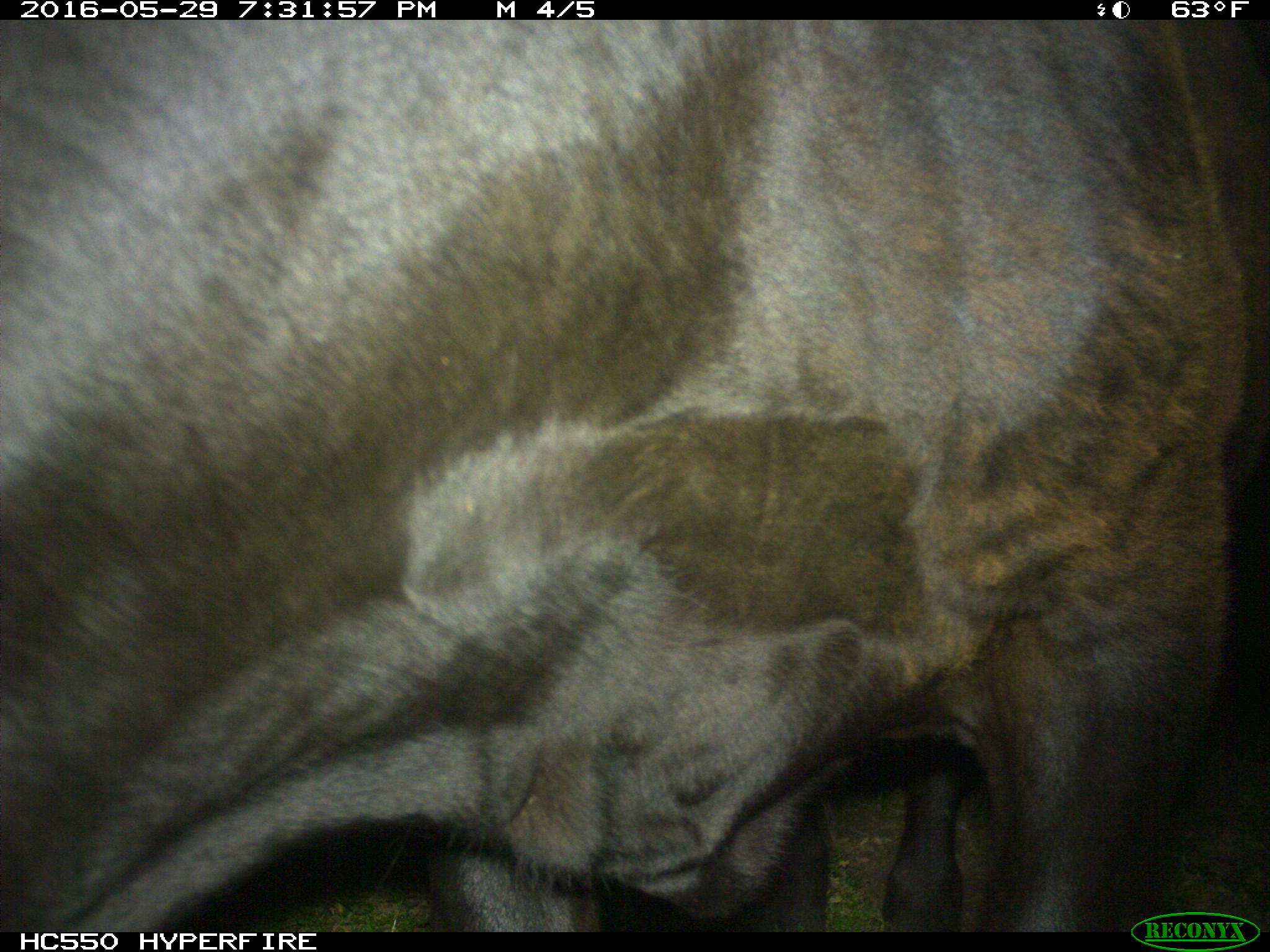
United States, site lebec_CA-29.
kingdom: Animalia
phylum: Chordata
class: Mammalia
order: Artiodactyla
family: Bovidae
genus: Bos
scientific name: Bos taurus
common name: domestic cow